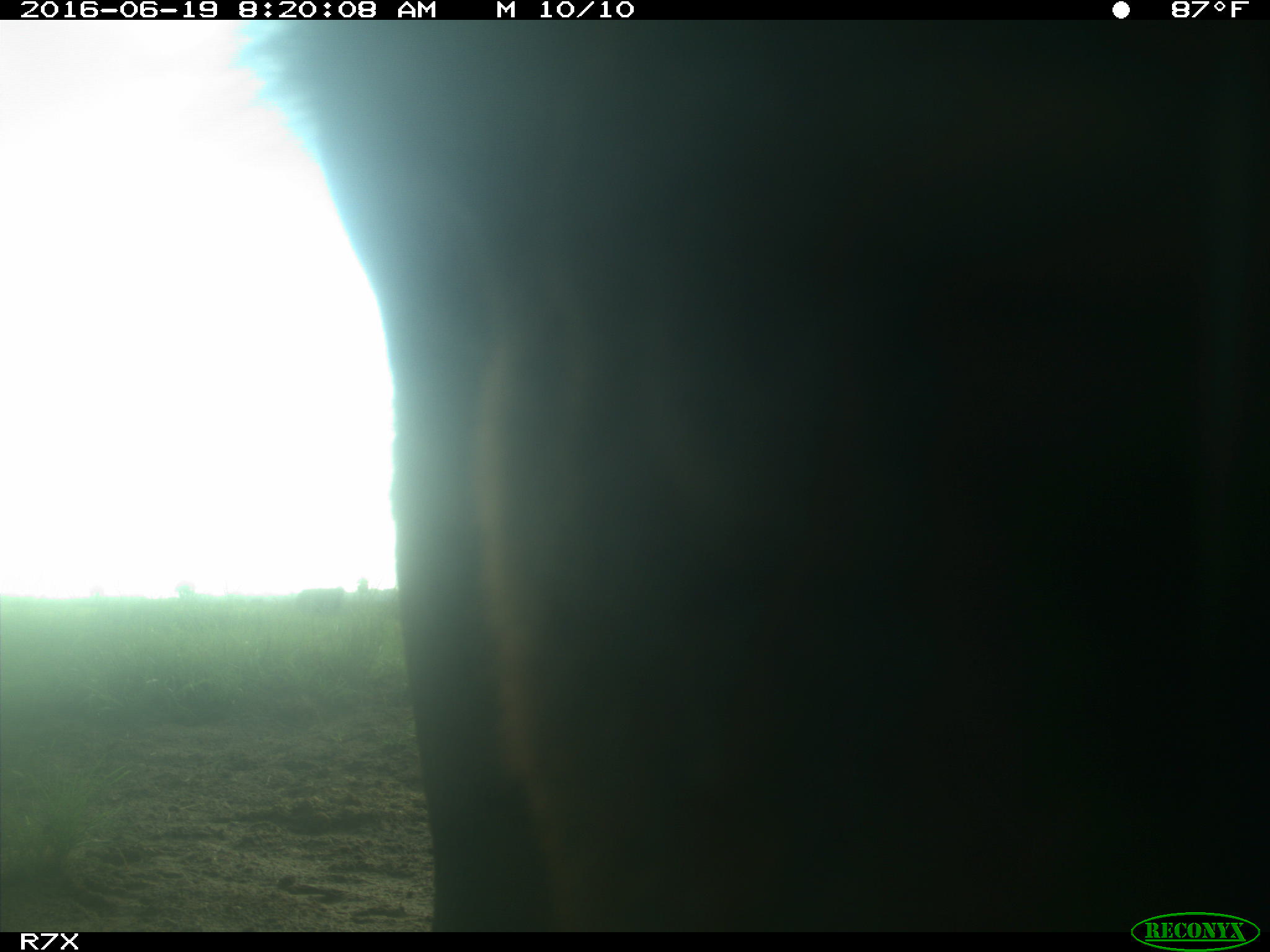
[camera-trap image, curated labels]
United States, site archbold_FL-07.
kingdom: Animalia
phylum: Chordata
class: Mammalia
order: Artiodactyla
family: Bovidae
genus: Bos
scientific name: Bos taurus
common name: domestic cow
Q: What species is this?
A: Bos taurus (domestic cow).